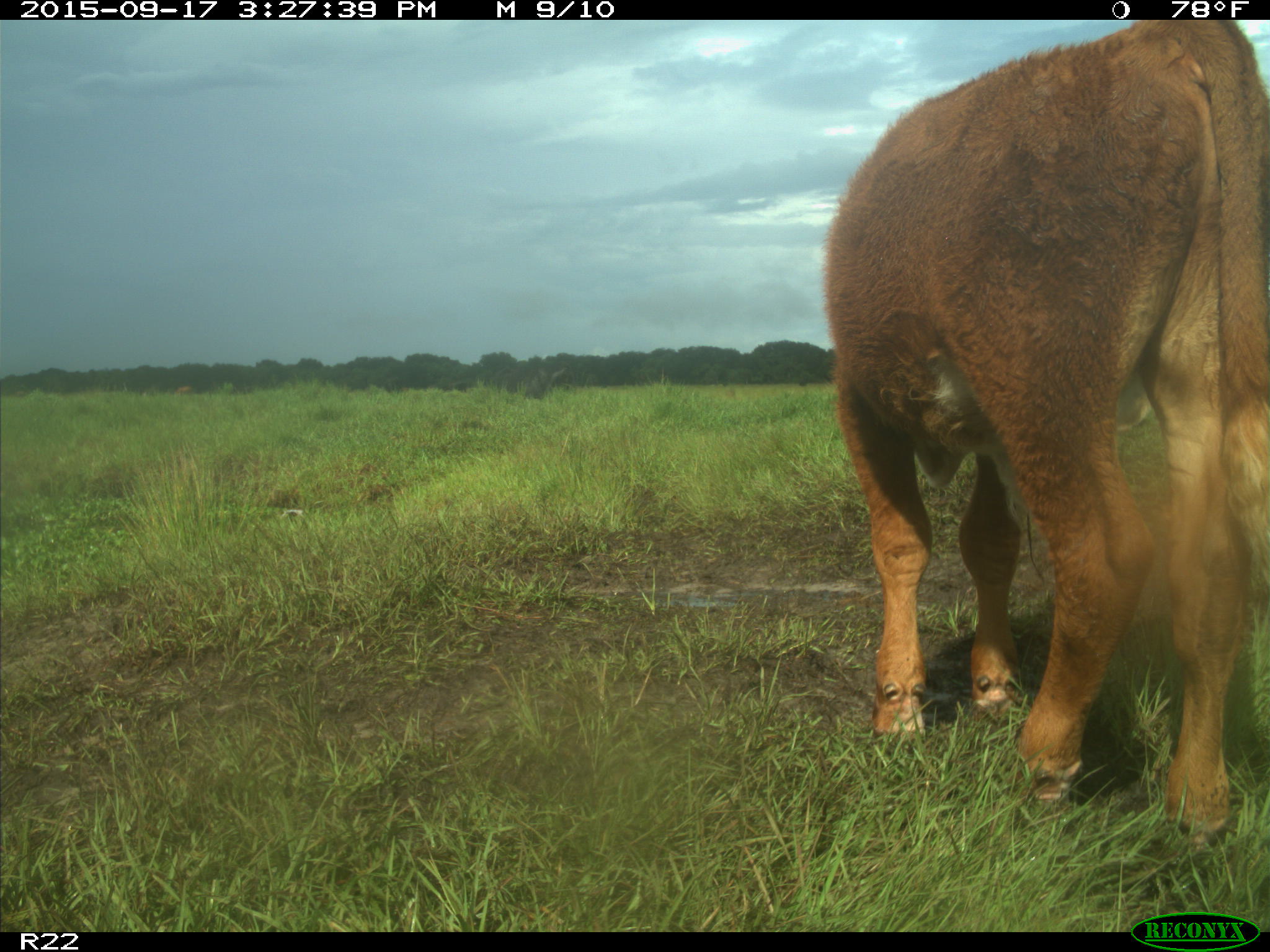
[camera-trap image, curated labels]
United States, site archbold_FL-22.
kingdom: Animalia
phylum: Chordata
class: Mammalia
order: Artiodactyla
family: Bovidae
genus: Bos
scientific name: Bos taurus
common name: domestic cow